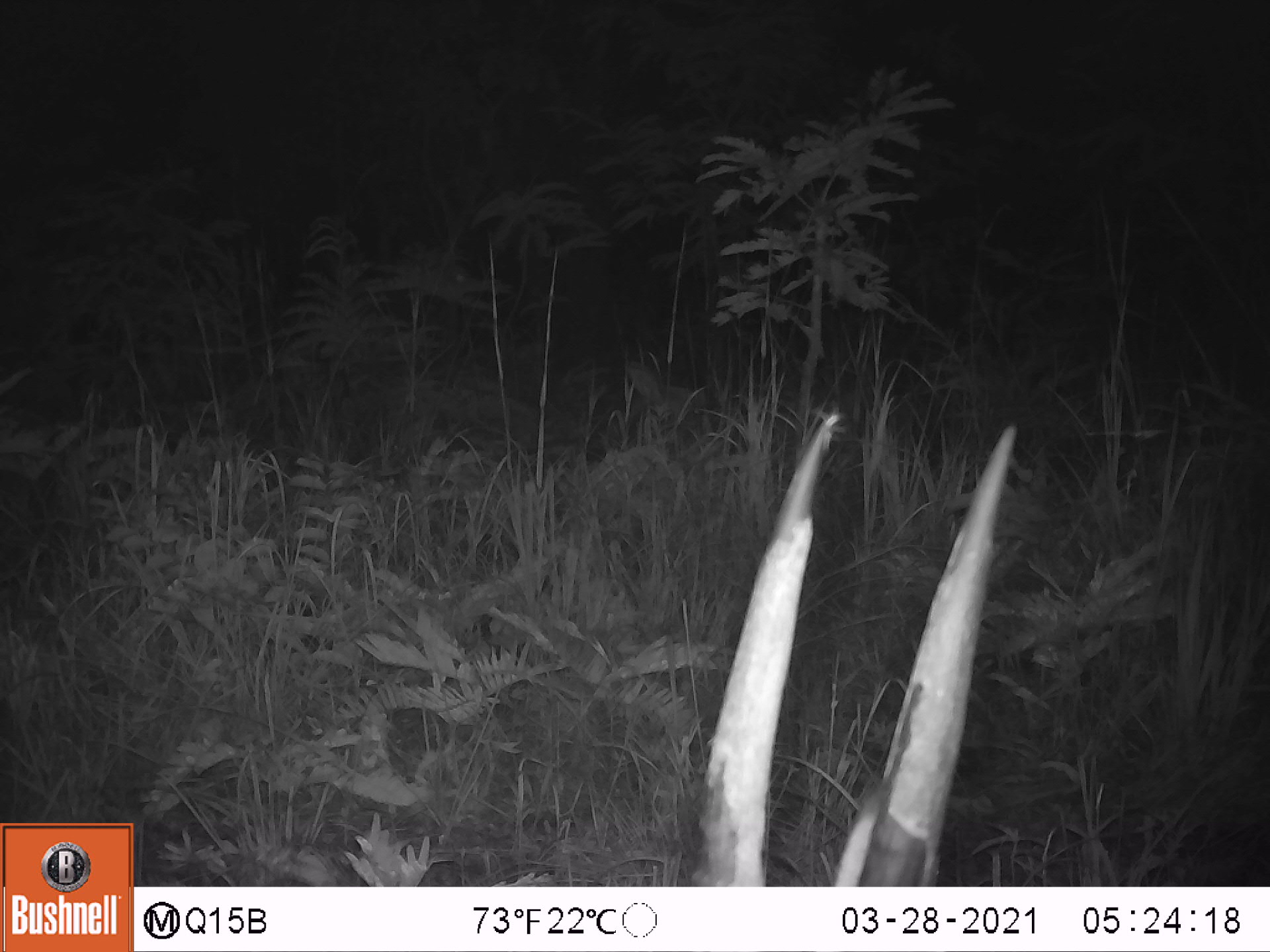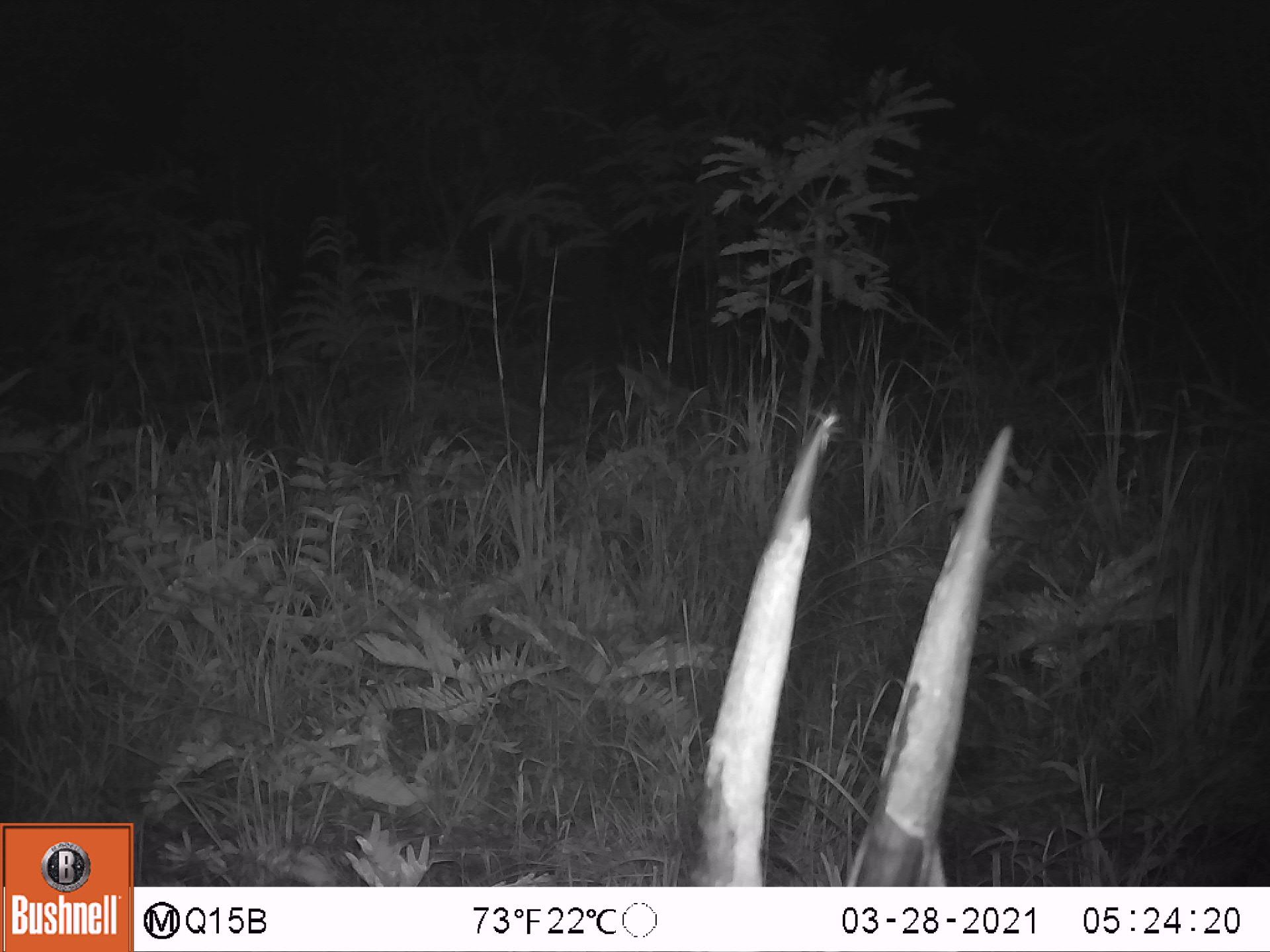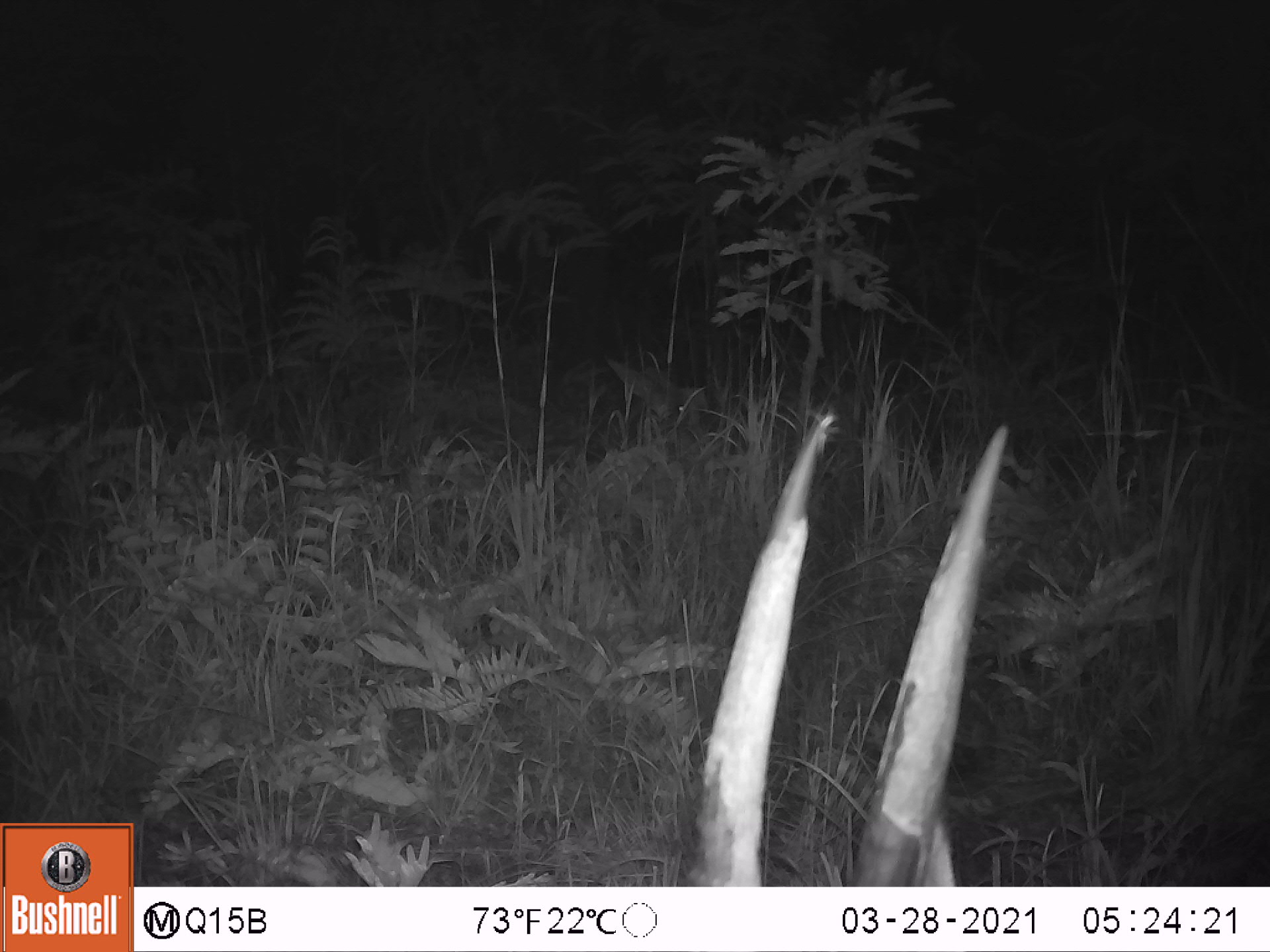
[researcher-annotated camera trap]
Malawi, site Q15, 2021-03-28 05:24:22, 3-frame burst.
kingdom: Animalia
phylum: Chordata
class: Mammalia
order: Artiodactyla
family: Bovidae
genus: Hippotragus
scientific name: Hippotragus niger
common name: sable antelope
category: sable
Sable (sable antelope) (Hippotragus niger), count 2.